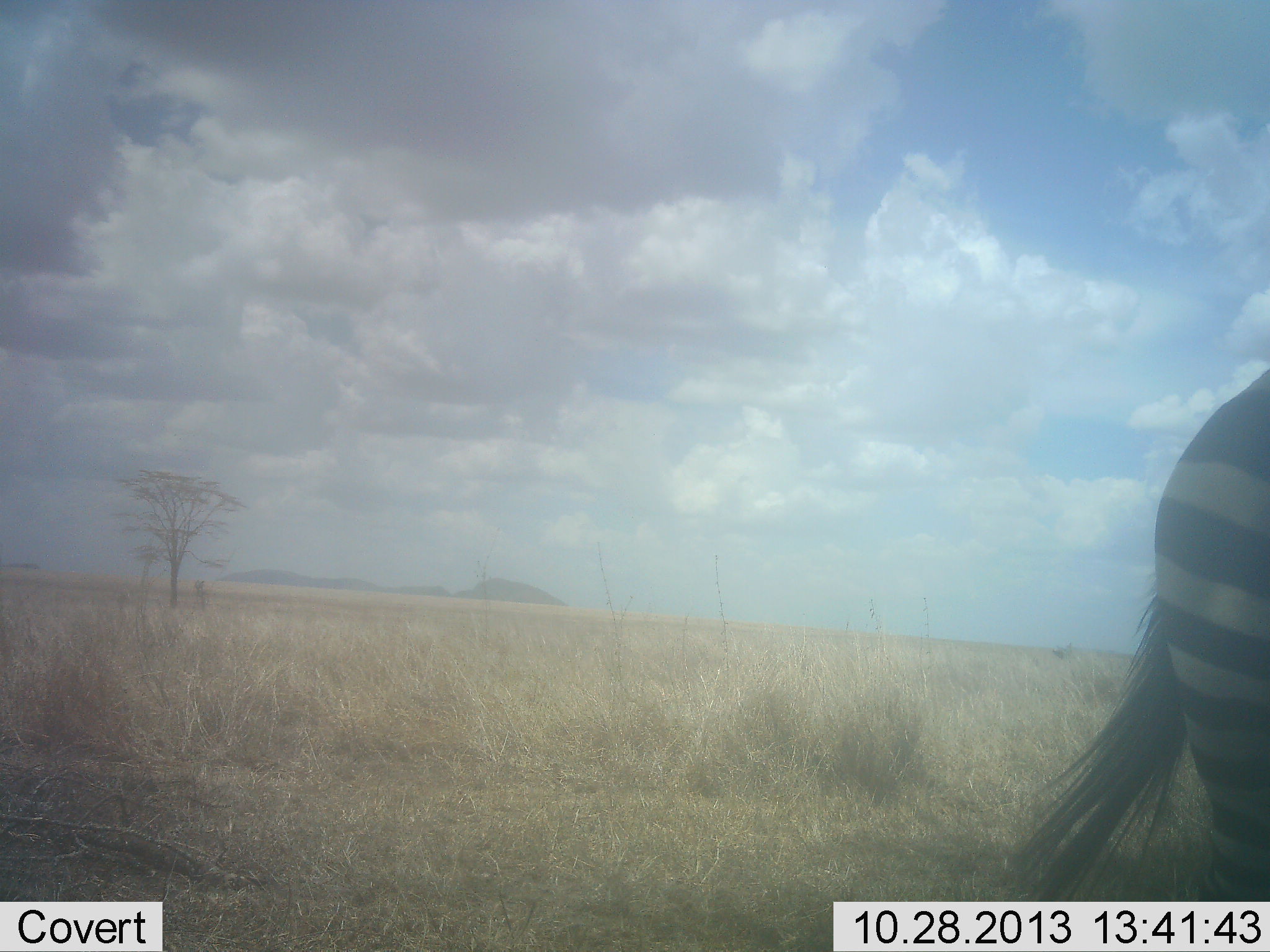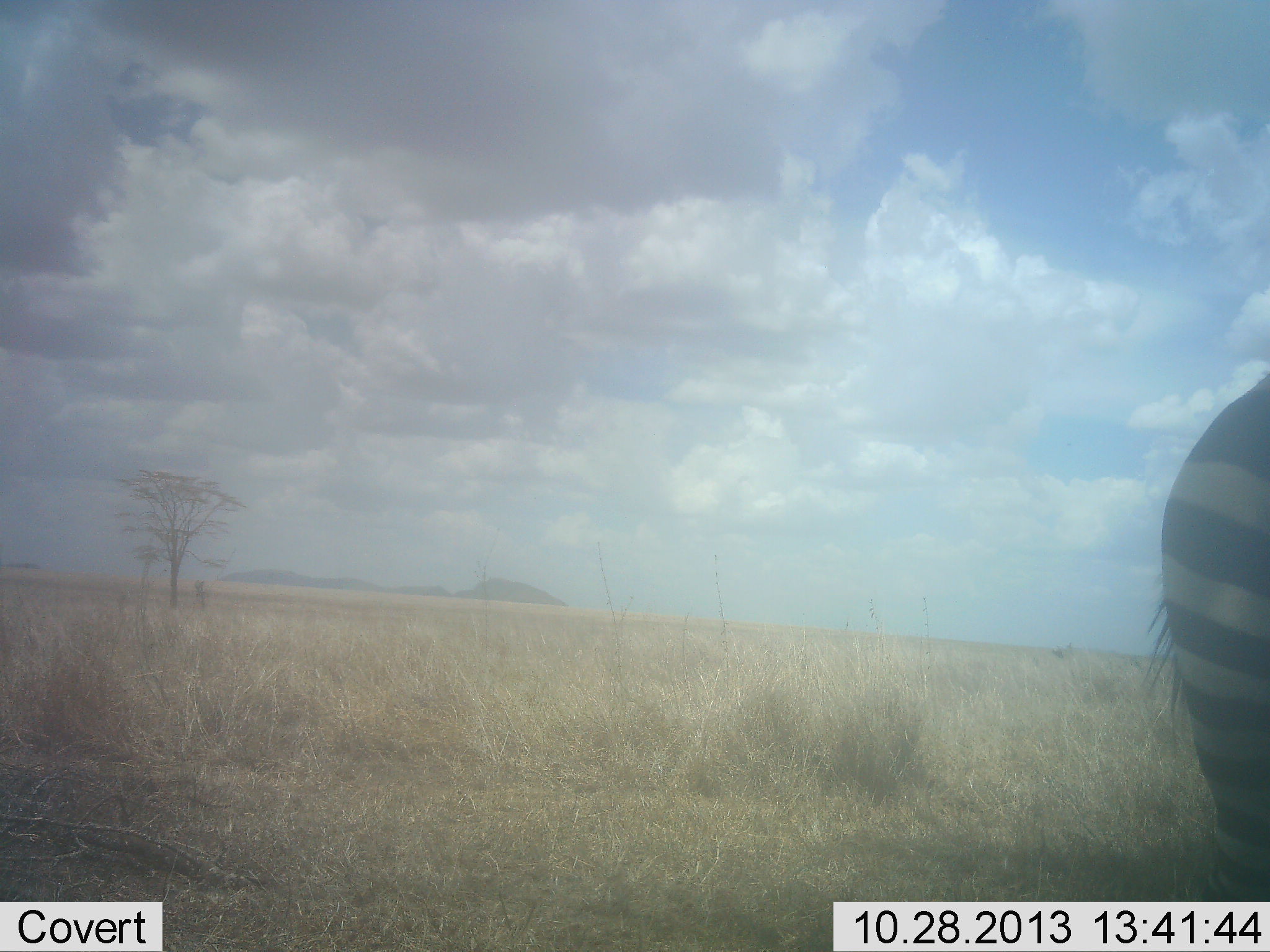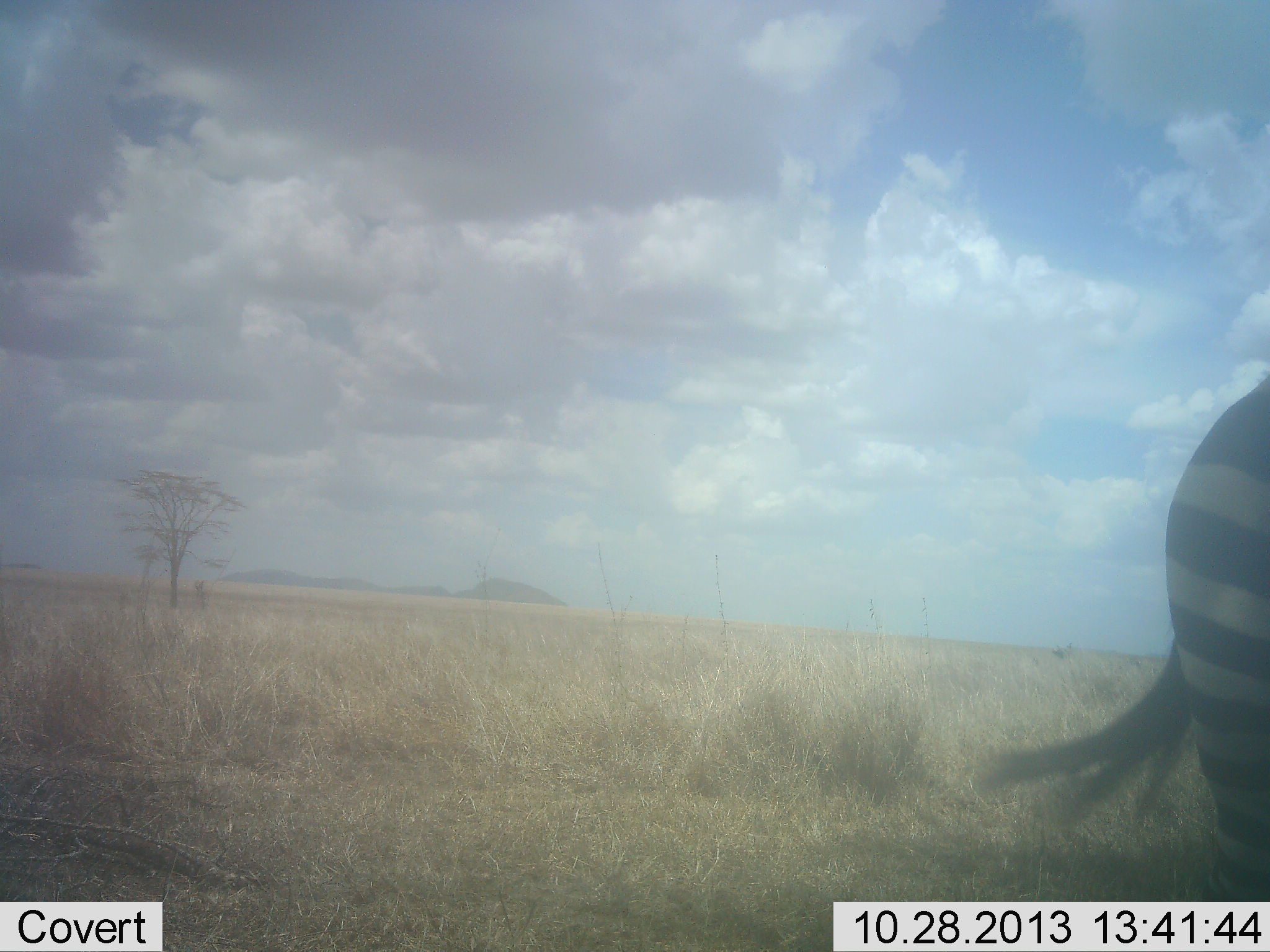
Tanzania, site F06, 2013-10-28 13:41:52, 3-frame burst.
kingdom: Animalia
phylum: Chordata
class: Mammalia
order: Perissodactyla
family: Equidae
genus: Equus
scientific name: Equus quagga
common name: plains zebra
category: zebra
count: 1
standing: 95%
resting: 0%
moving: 5%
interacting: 0%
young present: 0%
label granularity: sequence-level